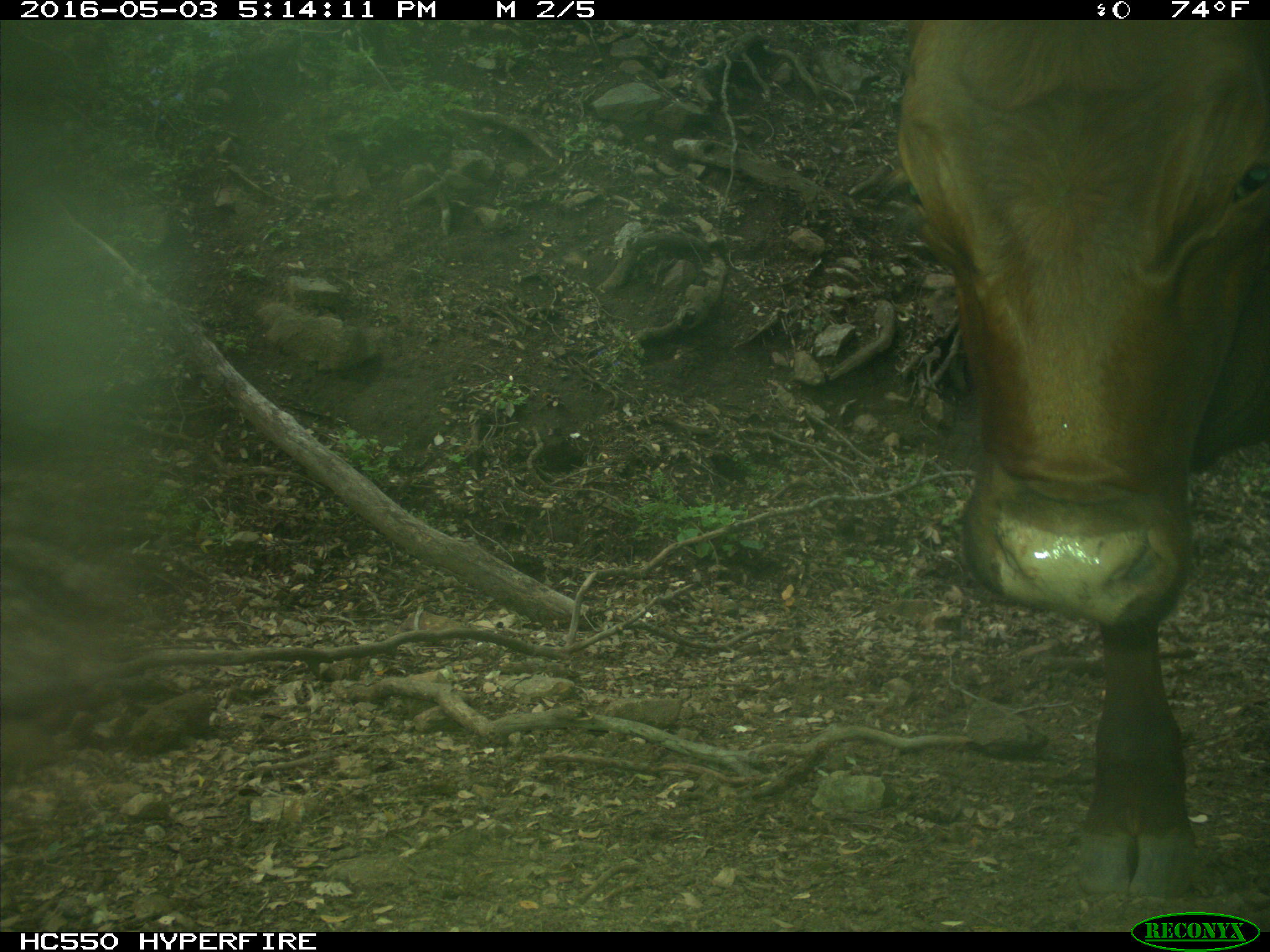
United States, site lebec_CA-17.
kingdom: Animalia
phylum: Chordata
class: Mammalia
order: Artiodactyla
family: Bovidae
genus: Bos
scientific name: Bos taurus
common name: domestic cow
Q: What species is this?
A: Bos taurus (domestic cow).